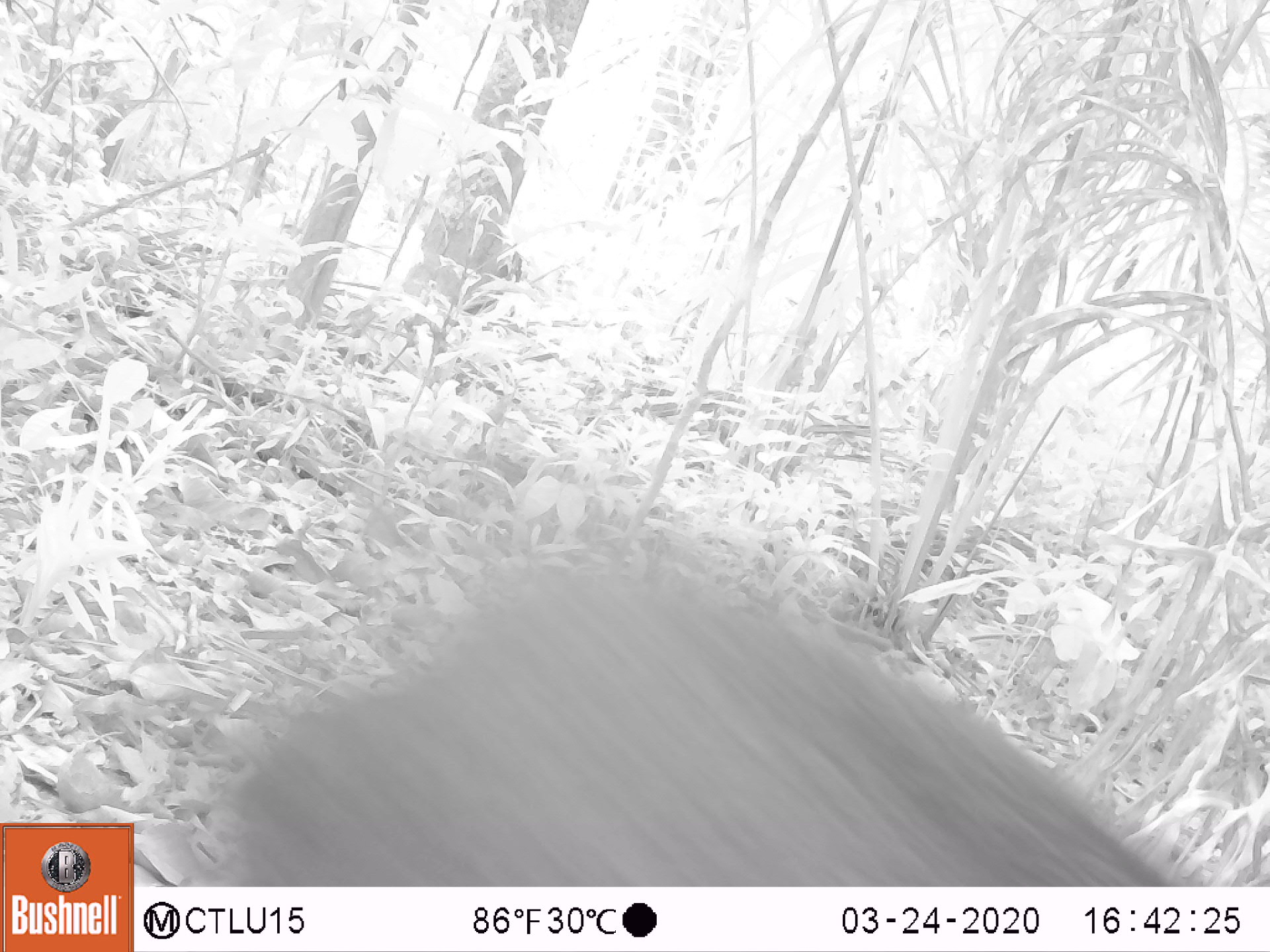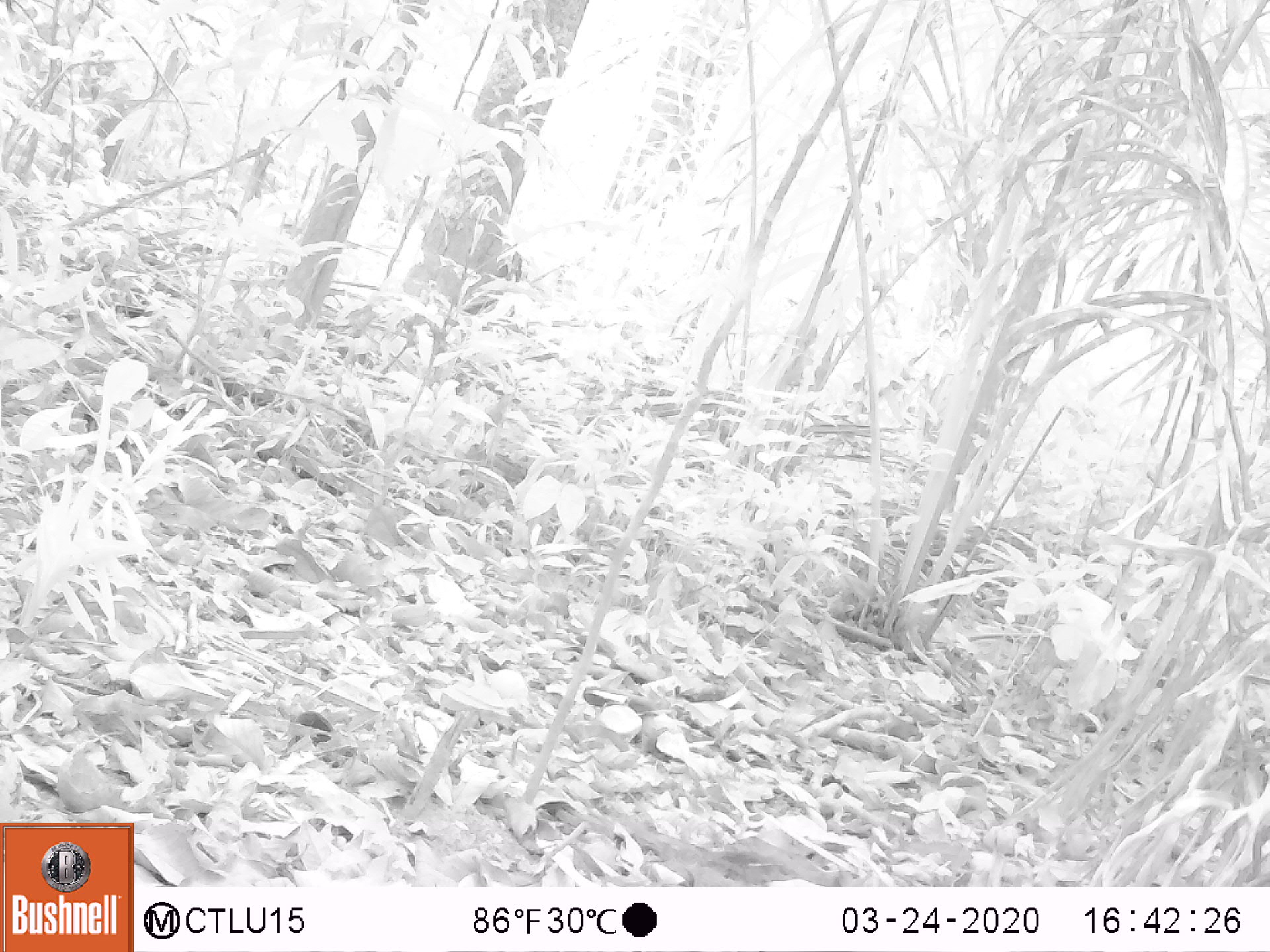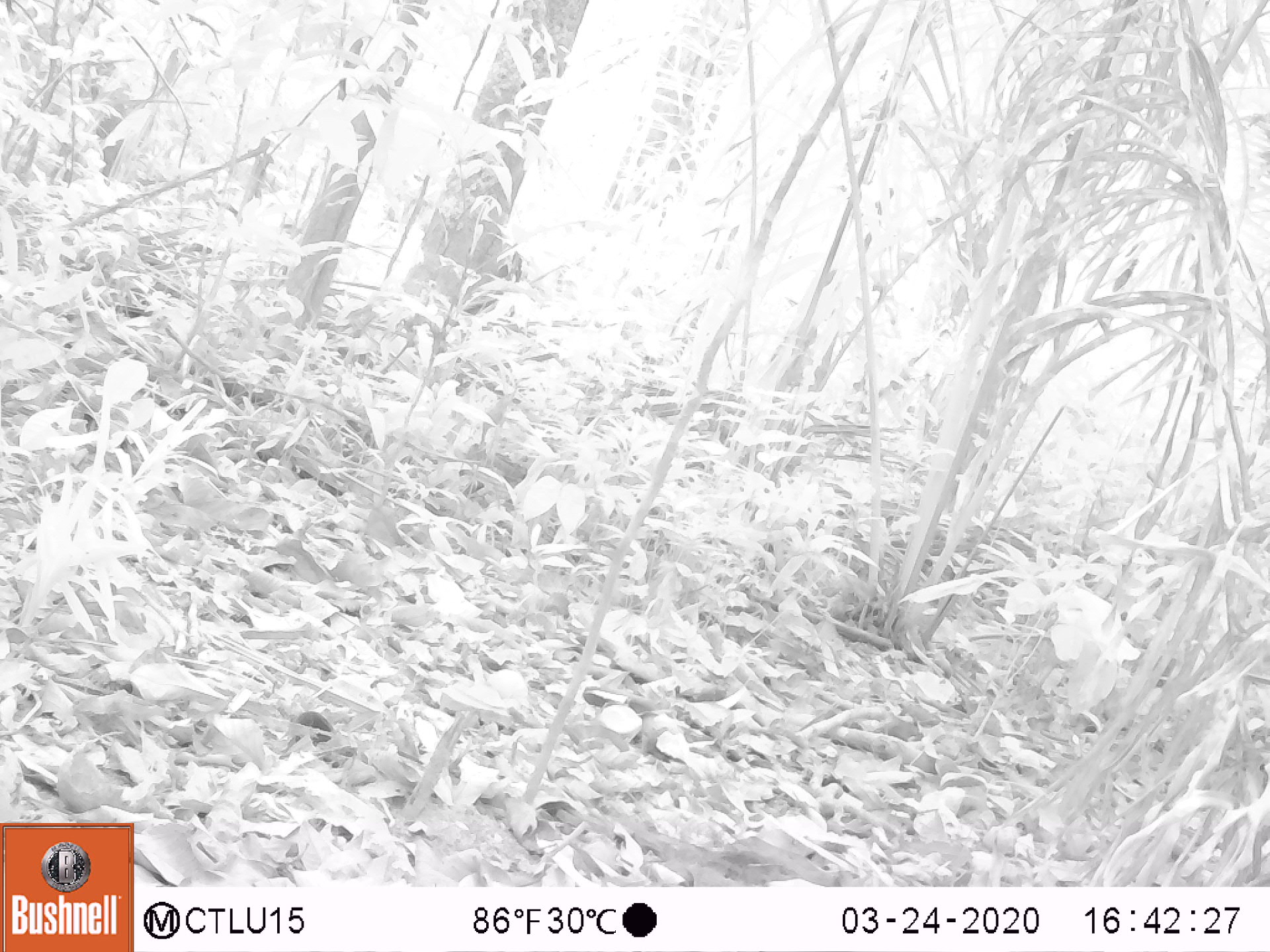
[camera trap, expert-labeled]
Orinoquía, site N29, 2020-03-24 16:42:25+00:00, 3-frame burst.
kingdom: Animalia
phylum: Chordata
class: Mammalia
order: Artiodactyla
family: Tayassuidae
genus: Pecari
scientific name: Pecari tajacu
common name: collared peccary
Collared peccary (Pecari tajacu).